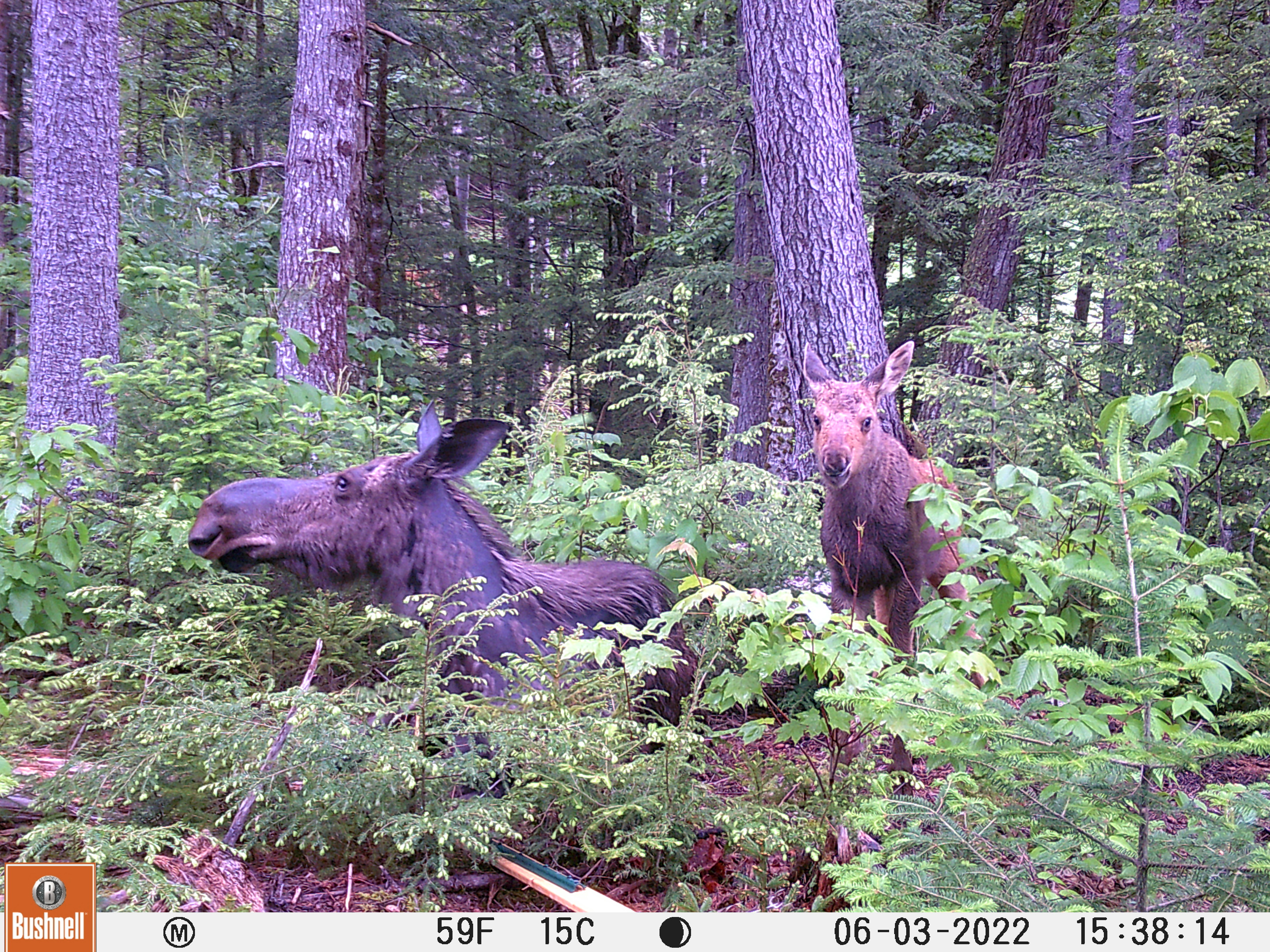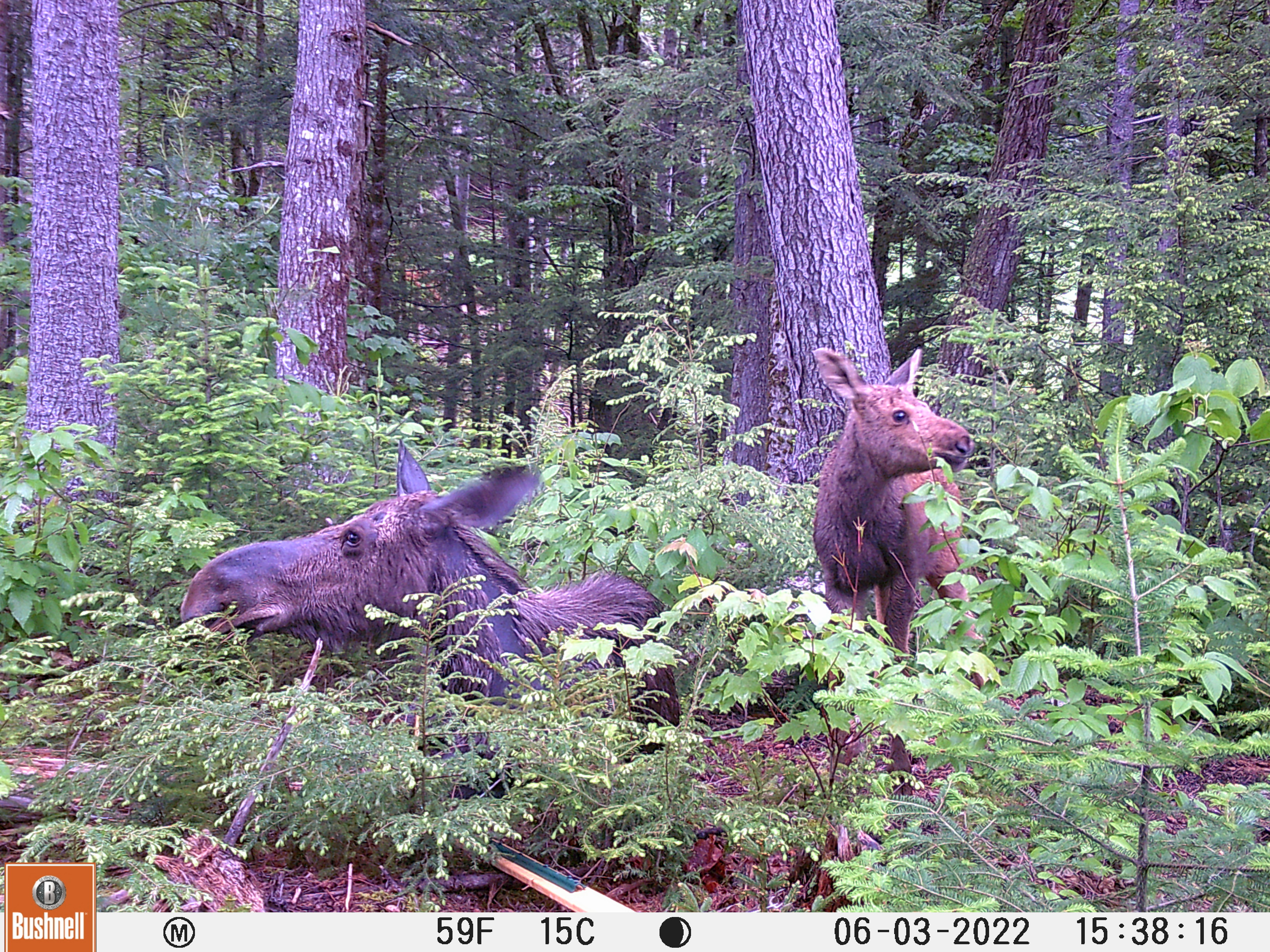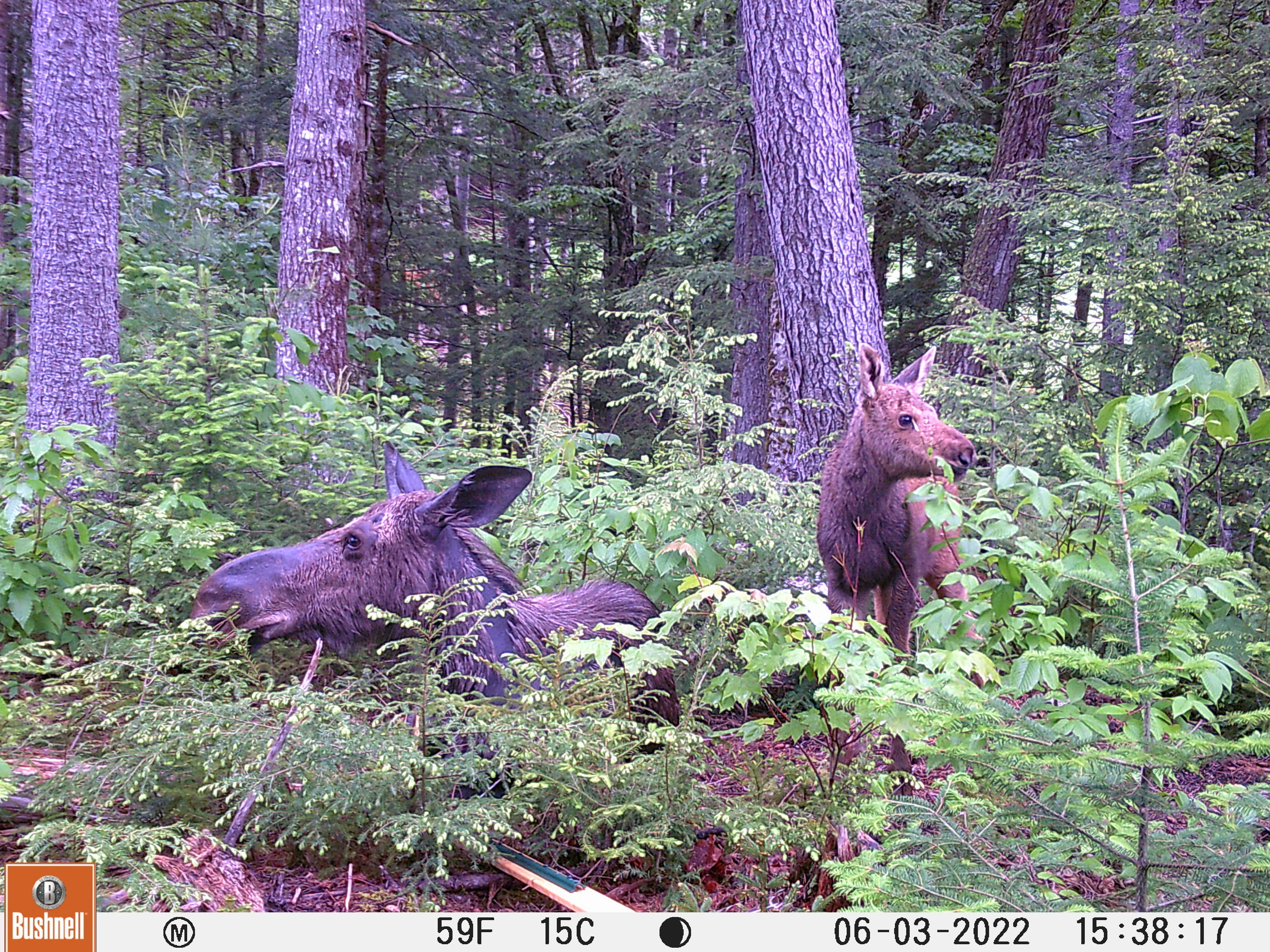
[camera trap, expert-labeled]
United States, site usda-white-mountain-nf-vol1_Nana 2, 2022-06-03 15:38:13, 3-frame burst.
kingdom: Animalia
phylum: Chordata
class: Mammalia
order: Artiodactyla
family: Cervidae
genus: Alces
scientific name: Alces alces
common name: moose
Moose (Alces alces).